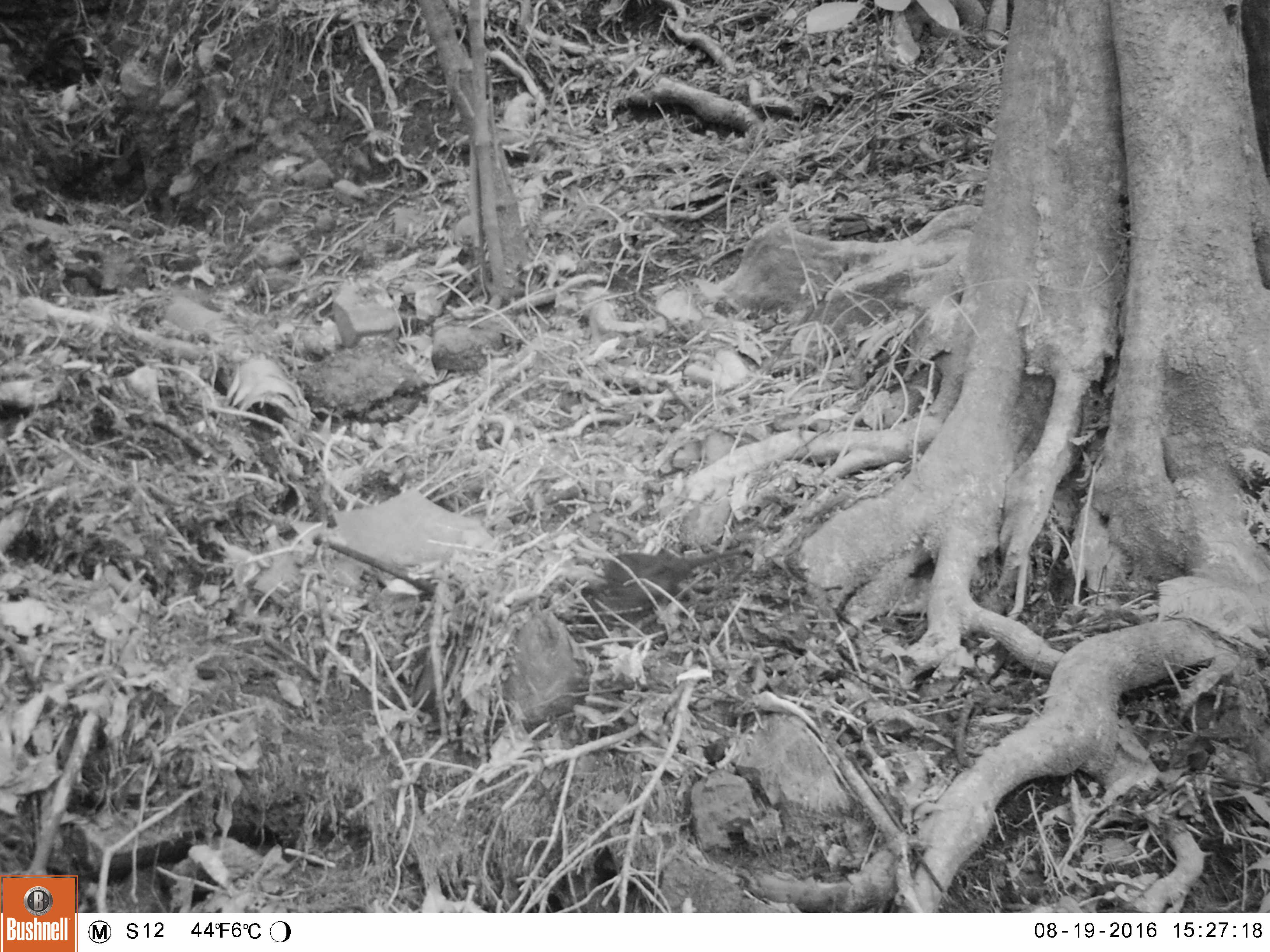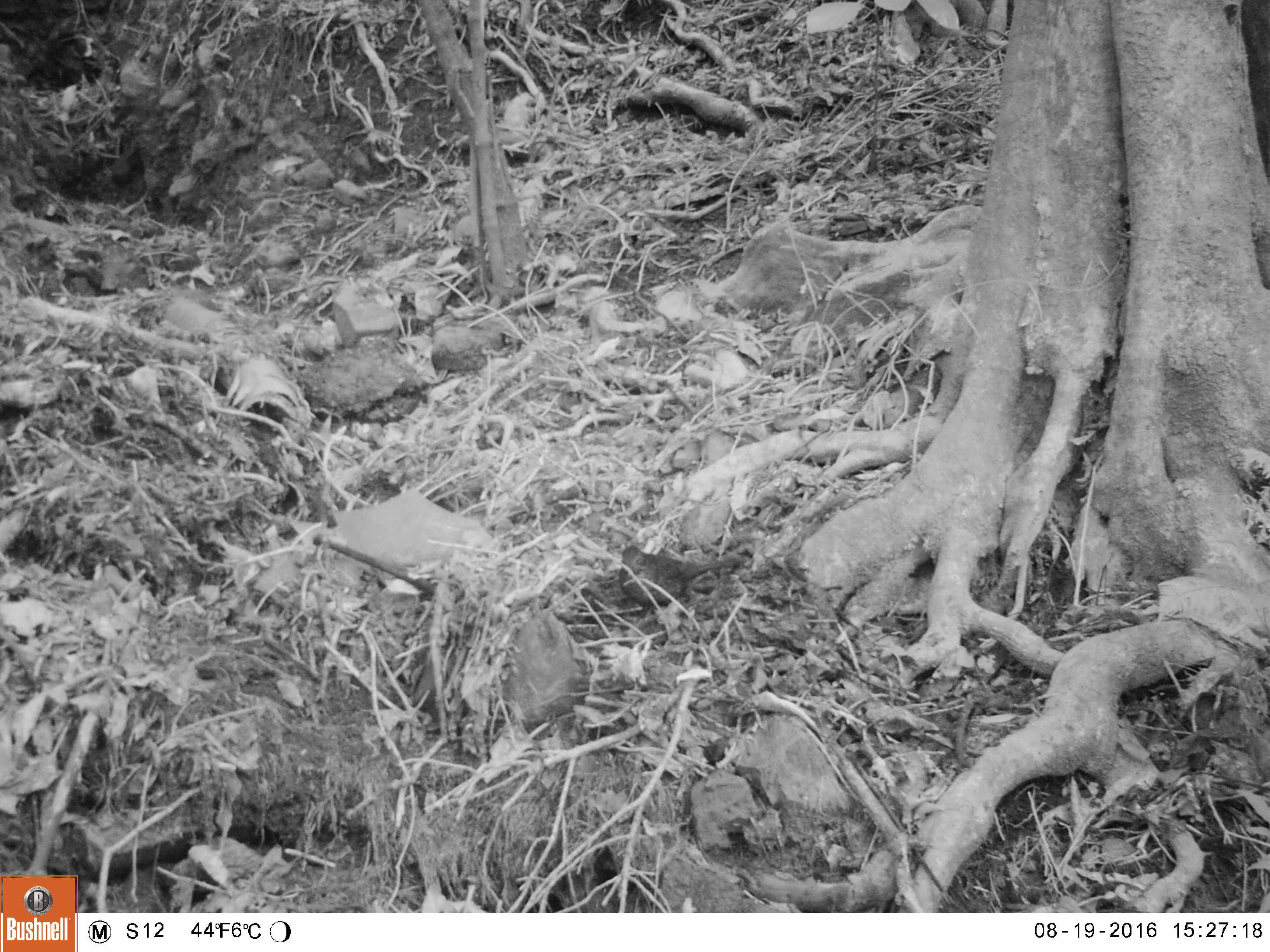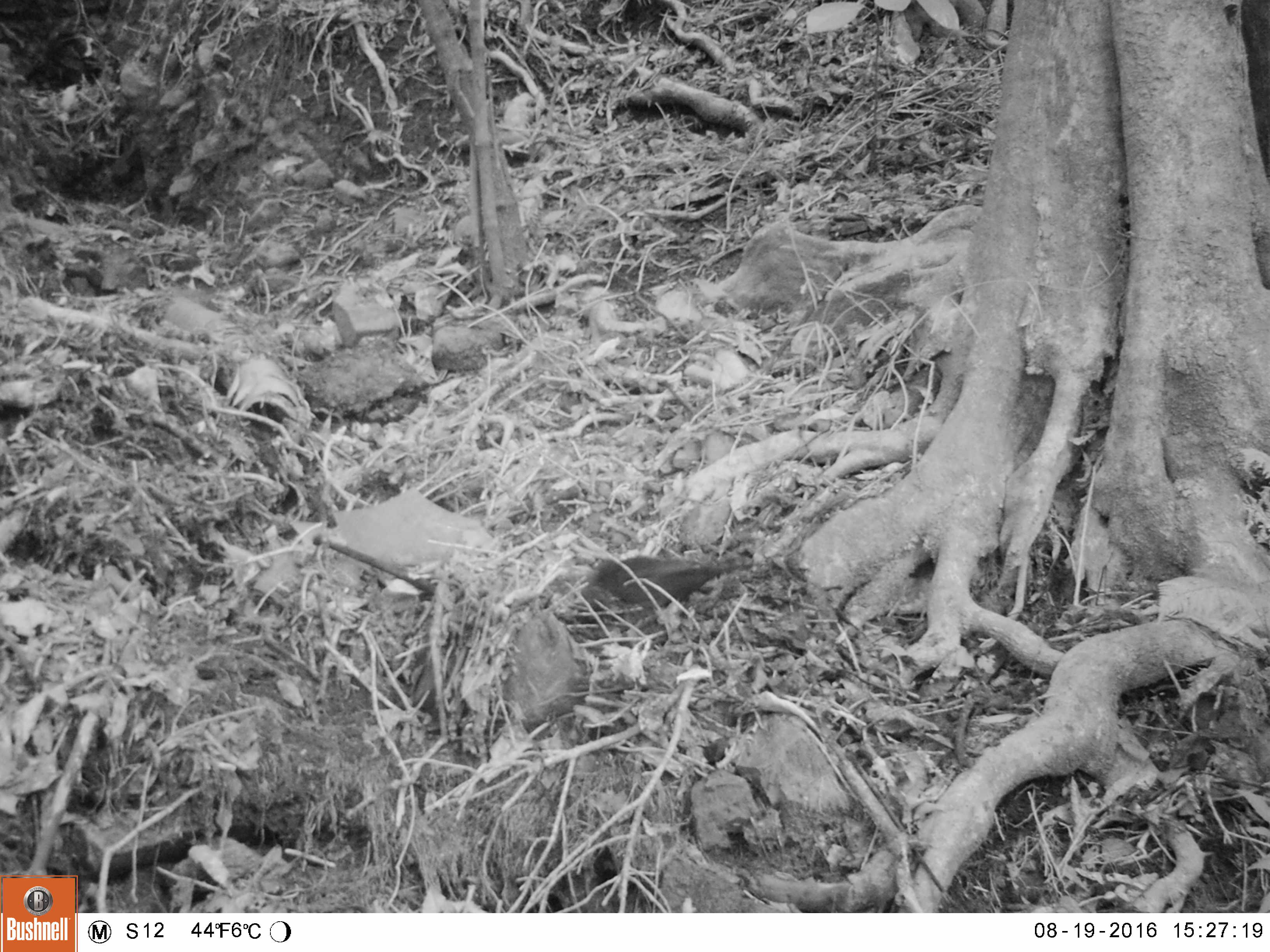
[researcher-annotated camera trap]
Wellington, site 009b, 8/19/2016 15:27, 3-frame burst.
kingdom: Animalia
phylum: Chordata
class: Aves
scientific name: Aves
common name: bird